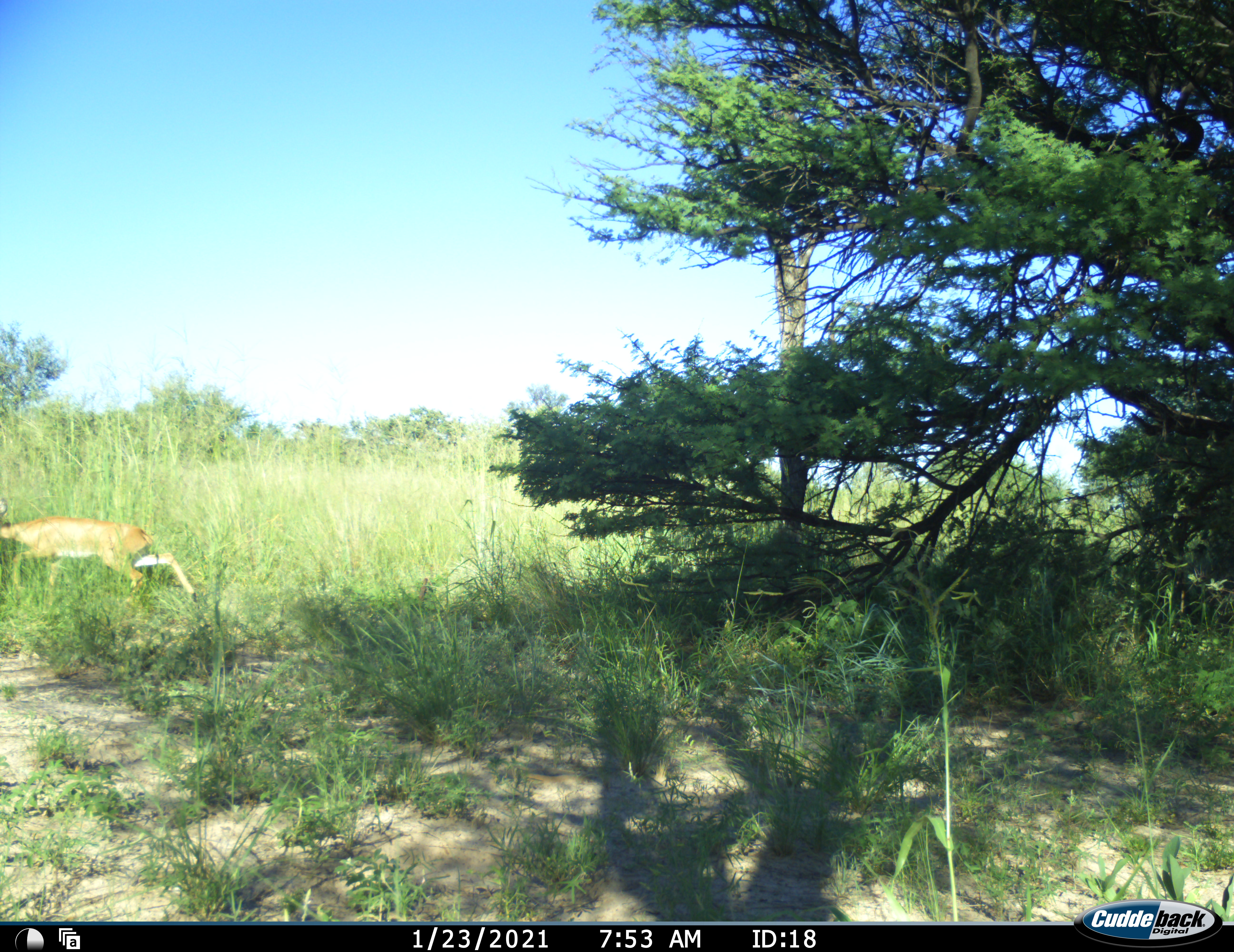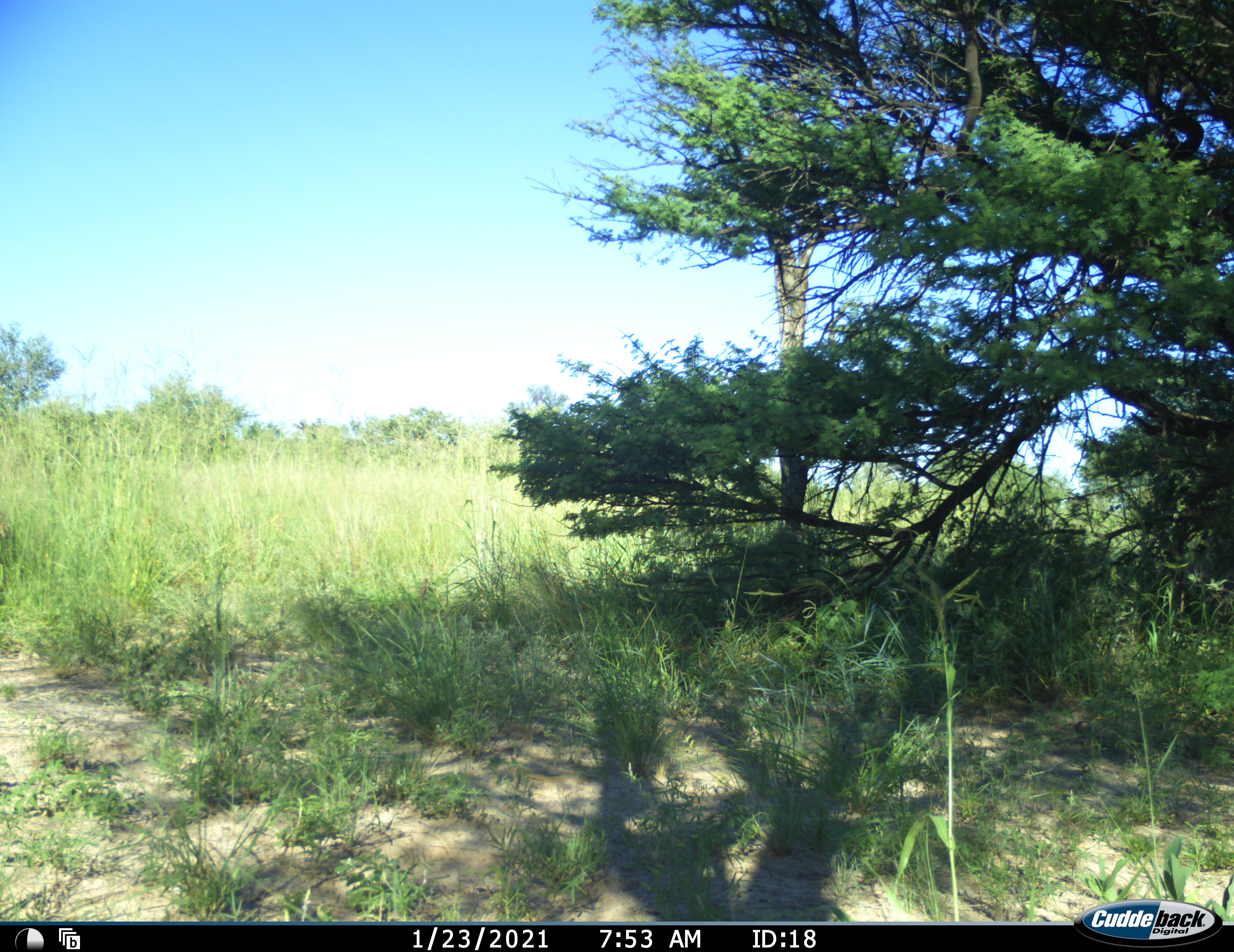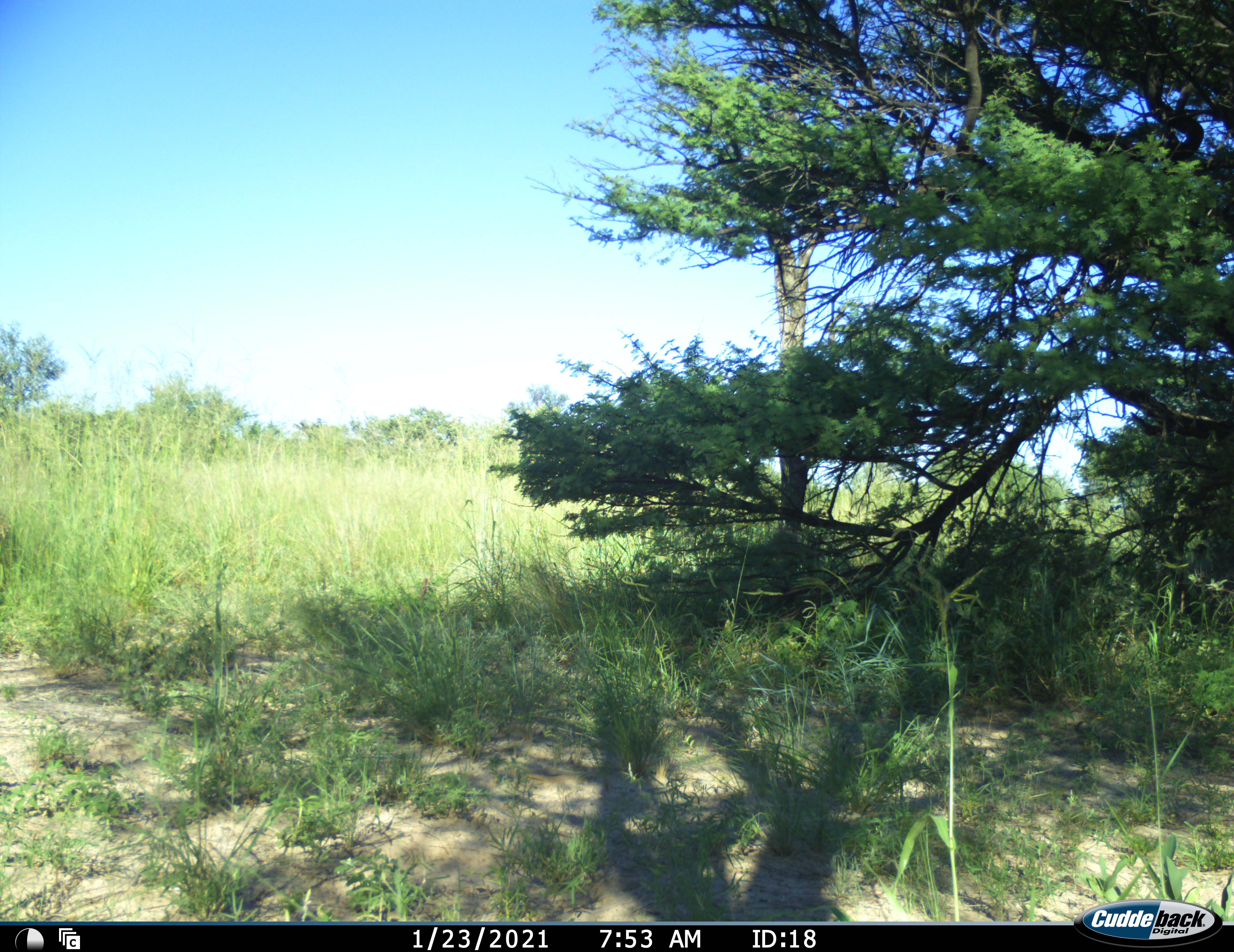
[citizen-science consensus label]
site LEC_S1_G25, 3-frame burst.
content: unidentified animal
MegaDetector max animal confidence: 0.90